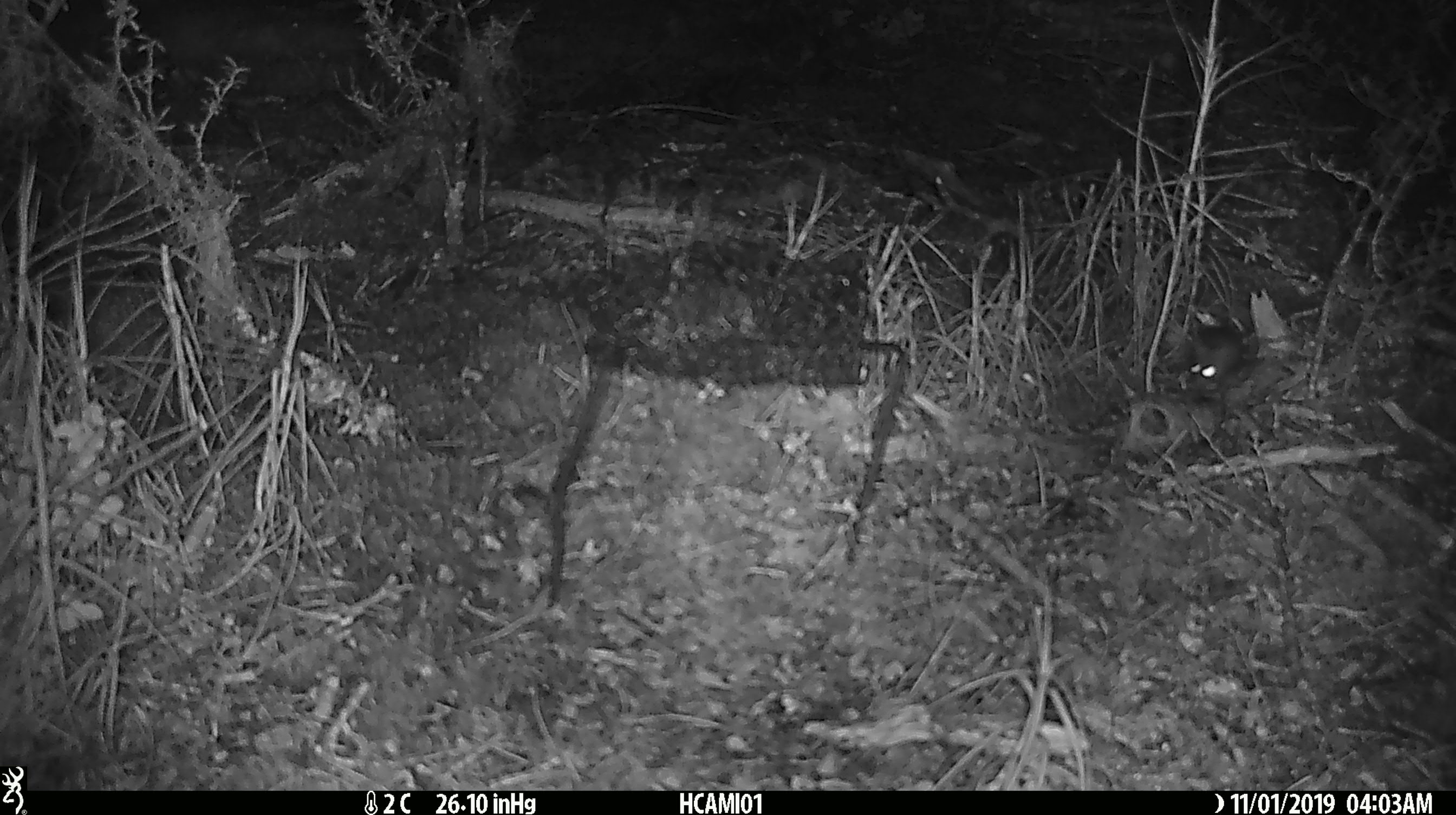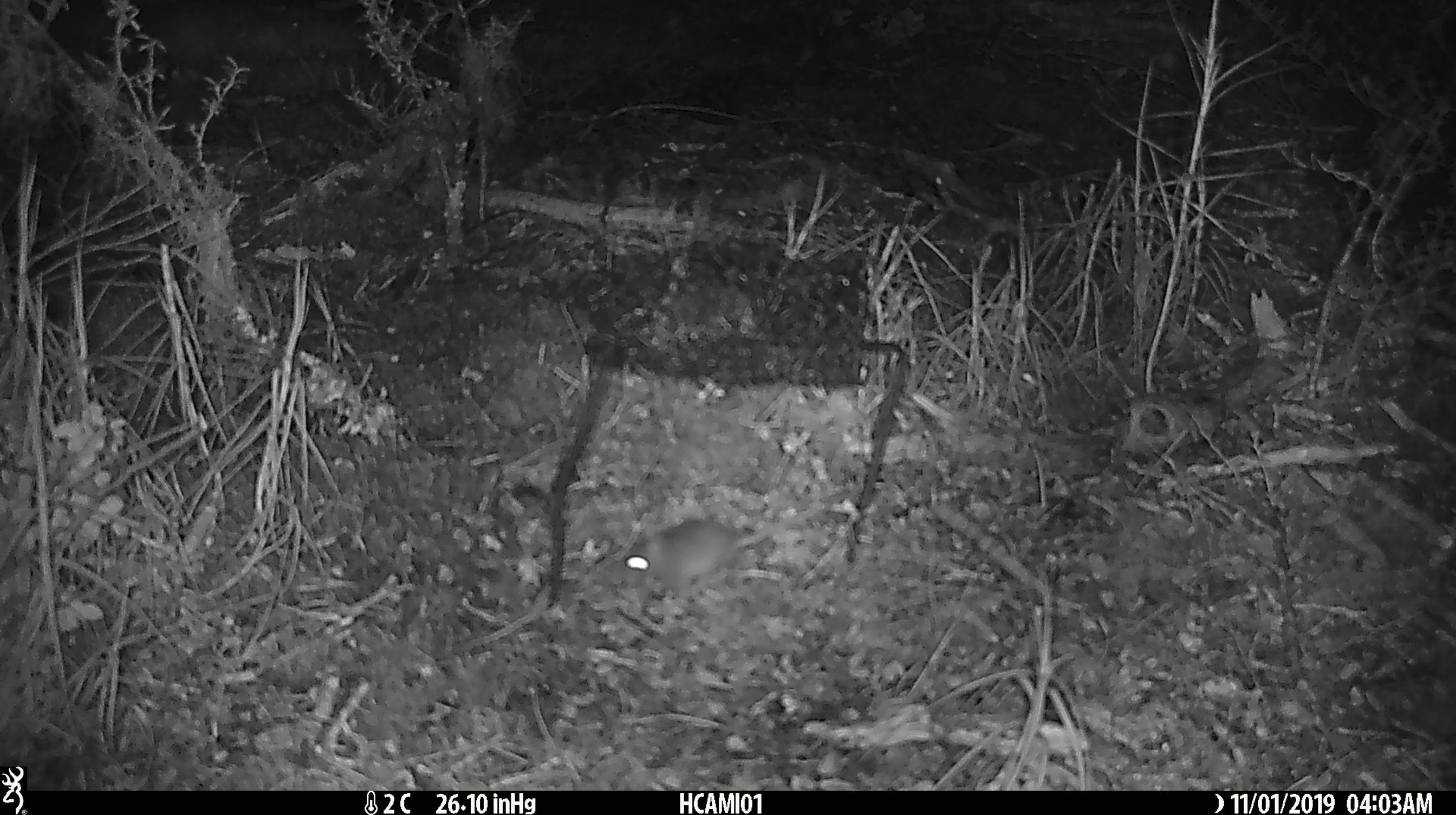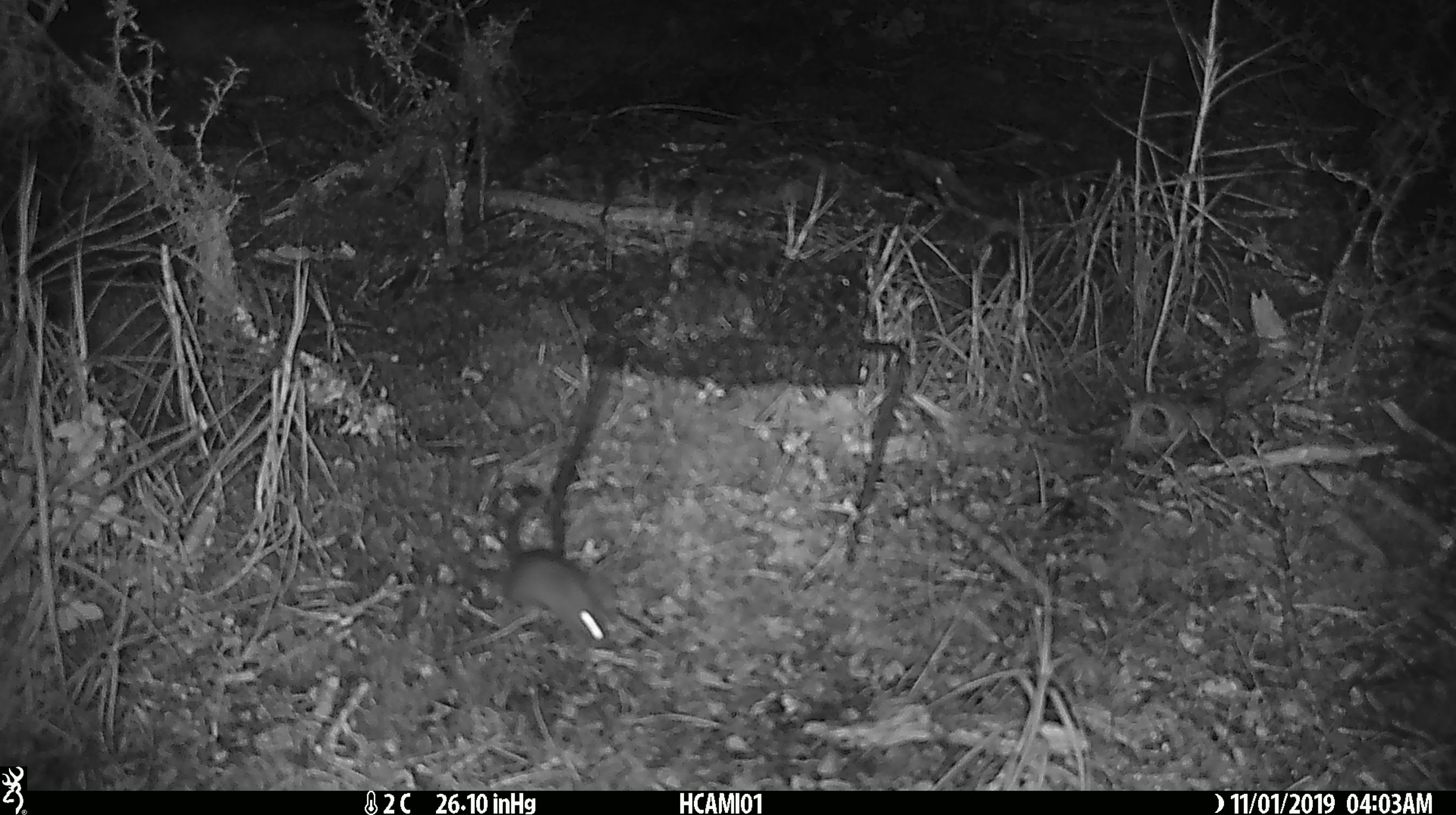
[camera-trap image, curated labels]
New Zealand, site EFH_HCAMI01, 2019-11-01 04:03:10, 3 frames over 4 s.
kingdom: Animalia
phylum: Chordata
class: Mammalia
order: Rodentia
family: Muridae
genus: Mus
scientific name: Mus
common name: mouse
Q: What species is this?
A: Mouse (Mus).